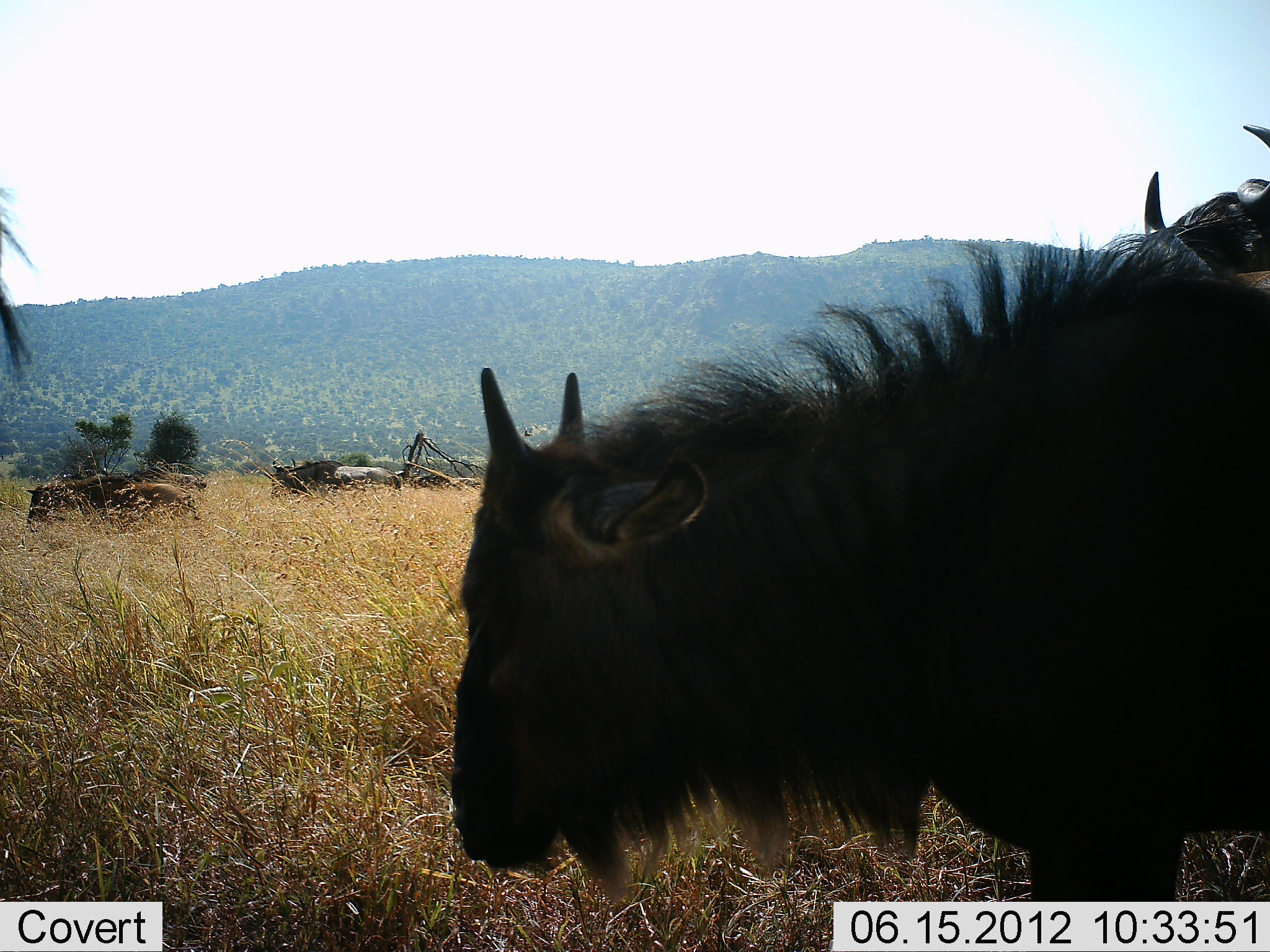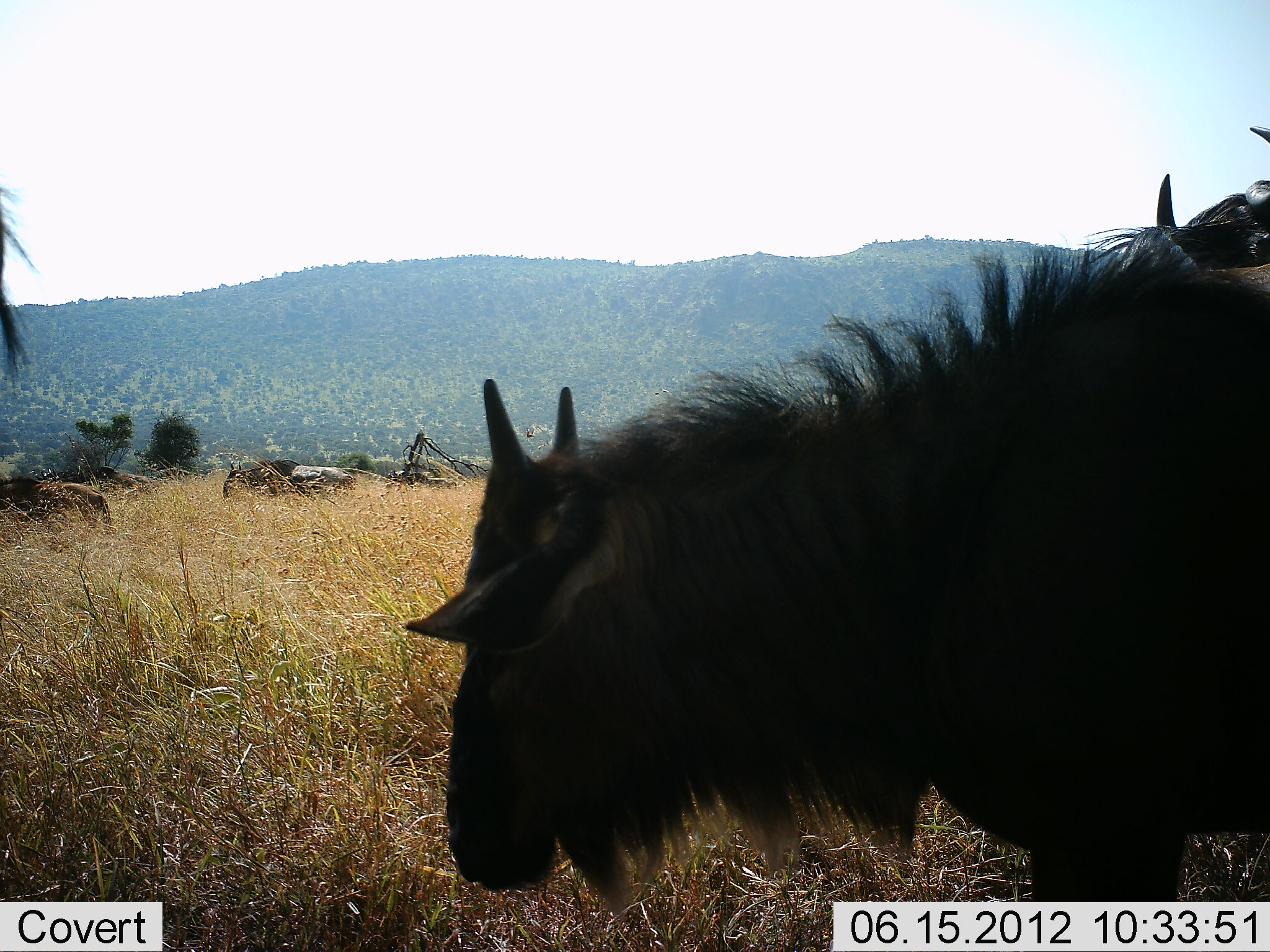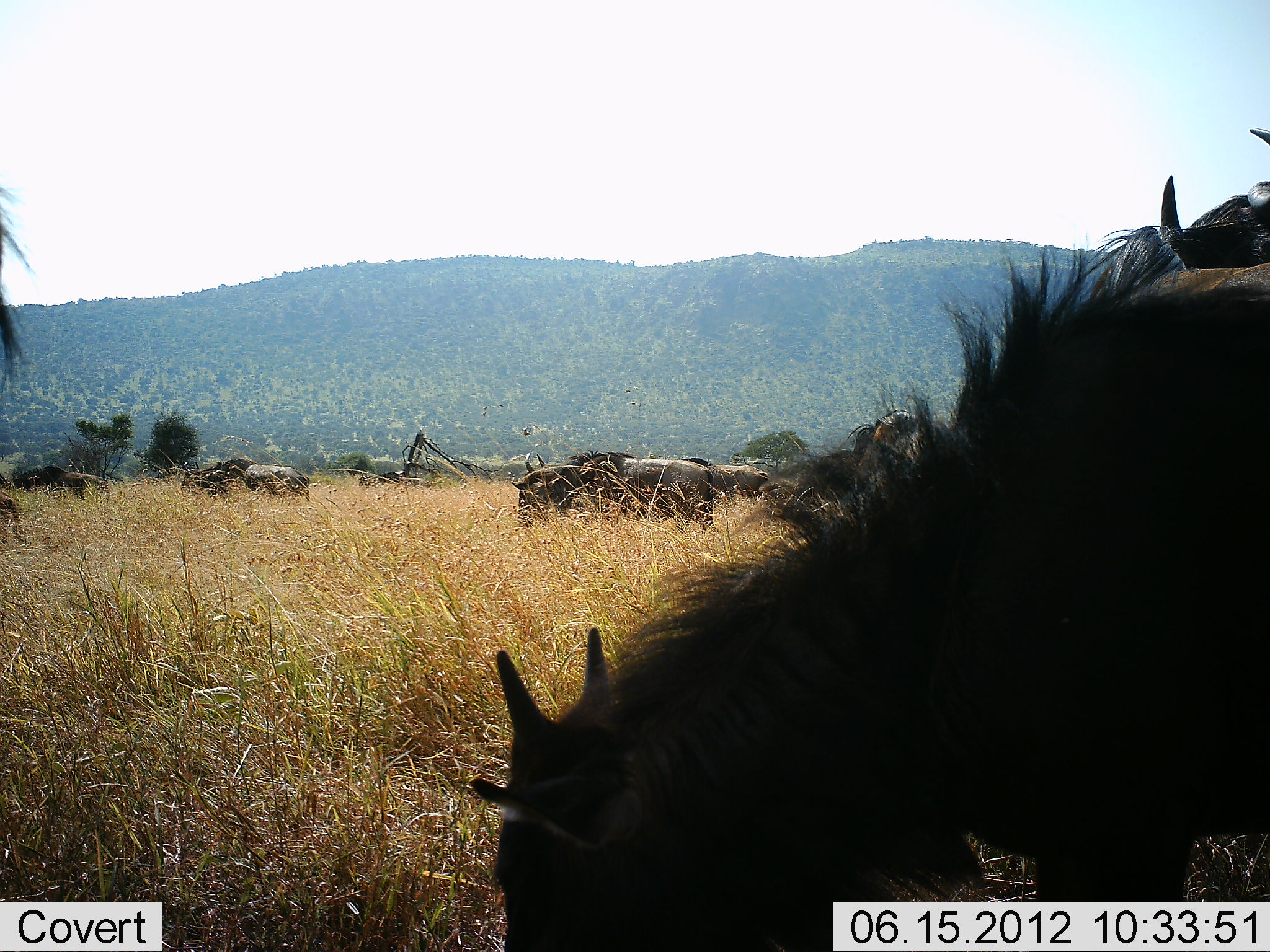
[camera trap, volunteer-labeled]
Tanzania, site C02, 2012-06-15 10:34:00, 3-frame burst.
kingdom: Animalia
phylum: Chordata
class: Mammalia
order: Artiodactyla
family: Bovidae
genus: Connochaetes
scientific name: Connochaetes taurinus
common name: blue wildebeest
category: wildebeest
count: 8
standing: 70%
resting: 0%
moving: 70%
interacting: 0%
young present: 20%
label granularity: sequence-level